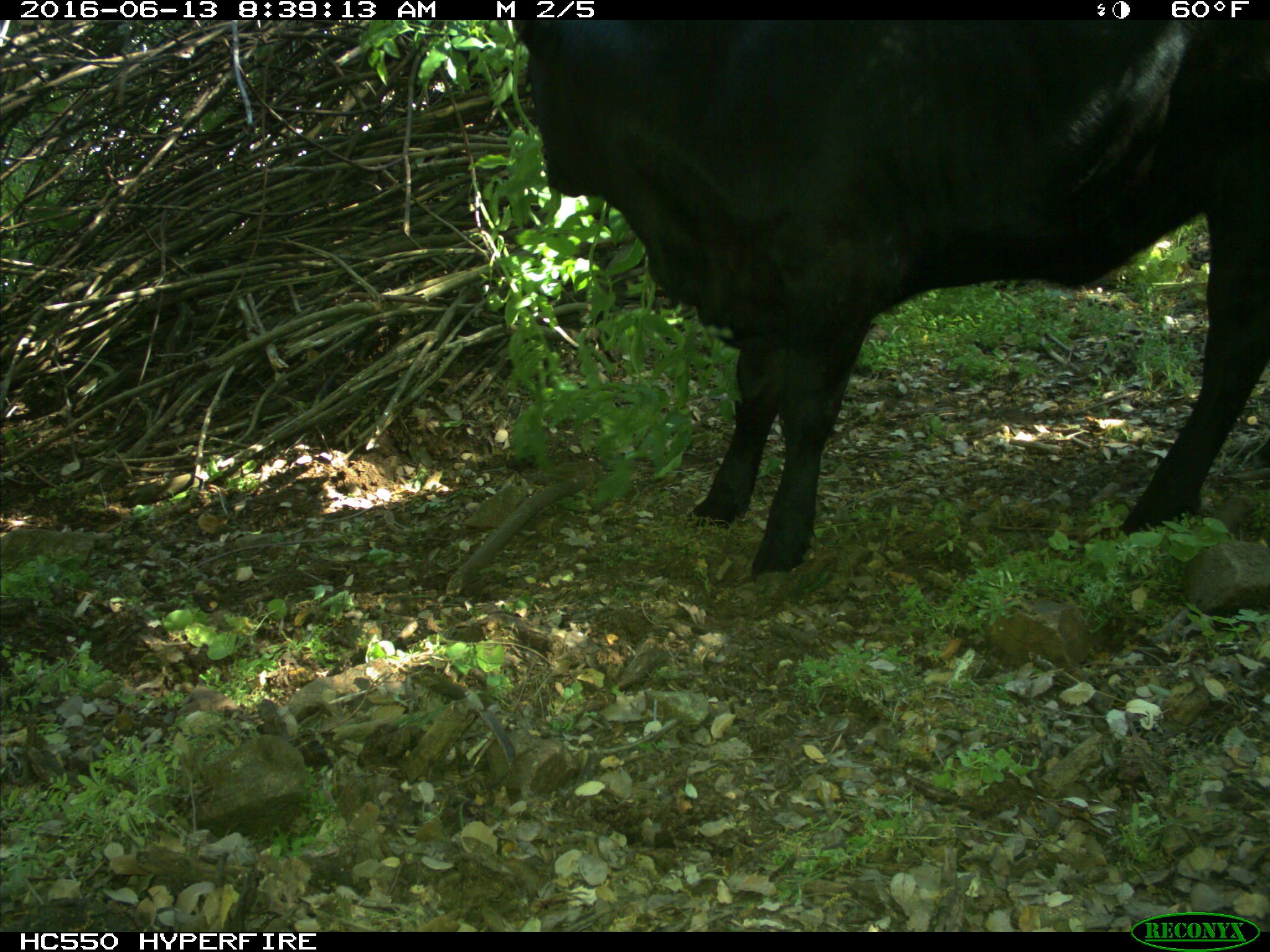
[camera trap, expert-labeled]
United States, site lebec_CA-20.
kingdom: Animalia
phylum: Chordata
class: Mammalia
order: Artiodactyla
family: Bovidae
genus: Bos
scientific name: Bos taurus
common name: domestic cow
Bos taurus (domestic cow).